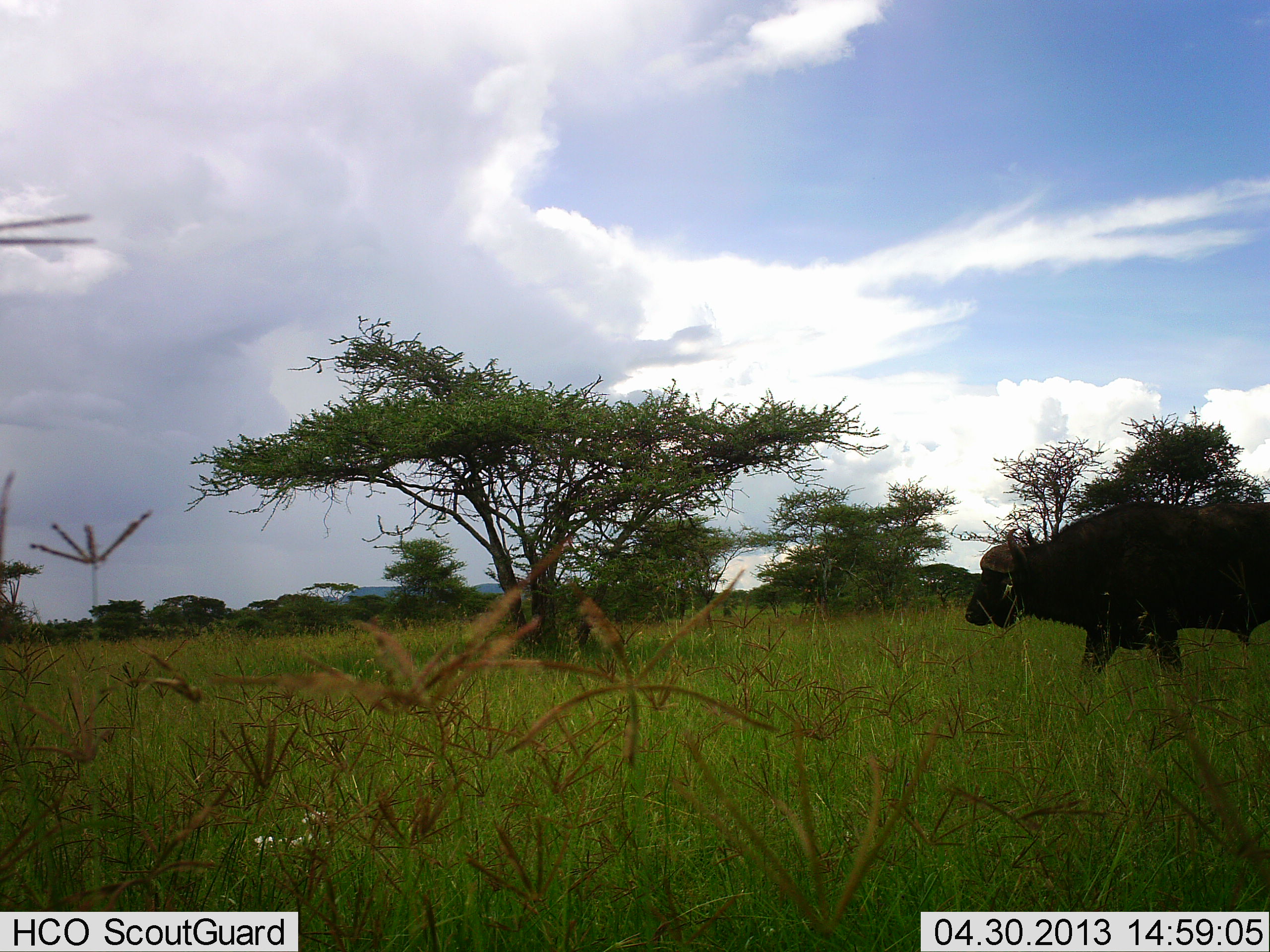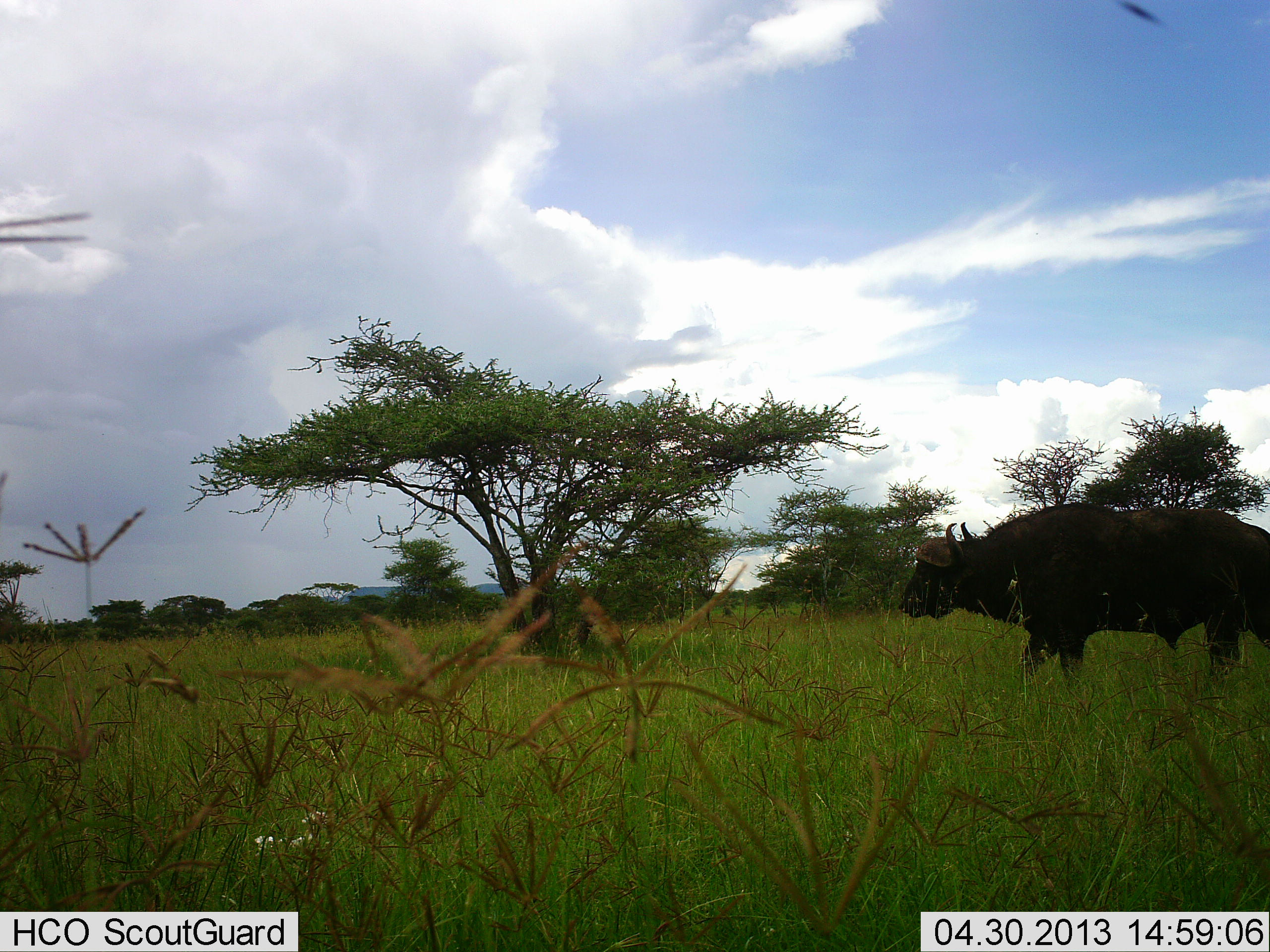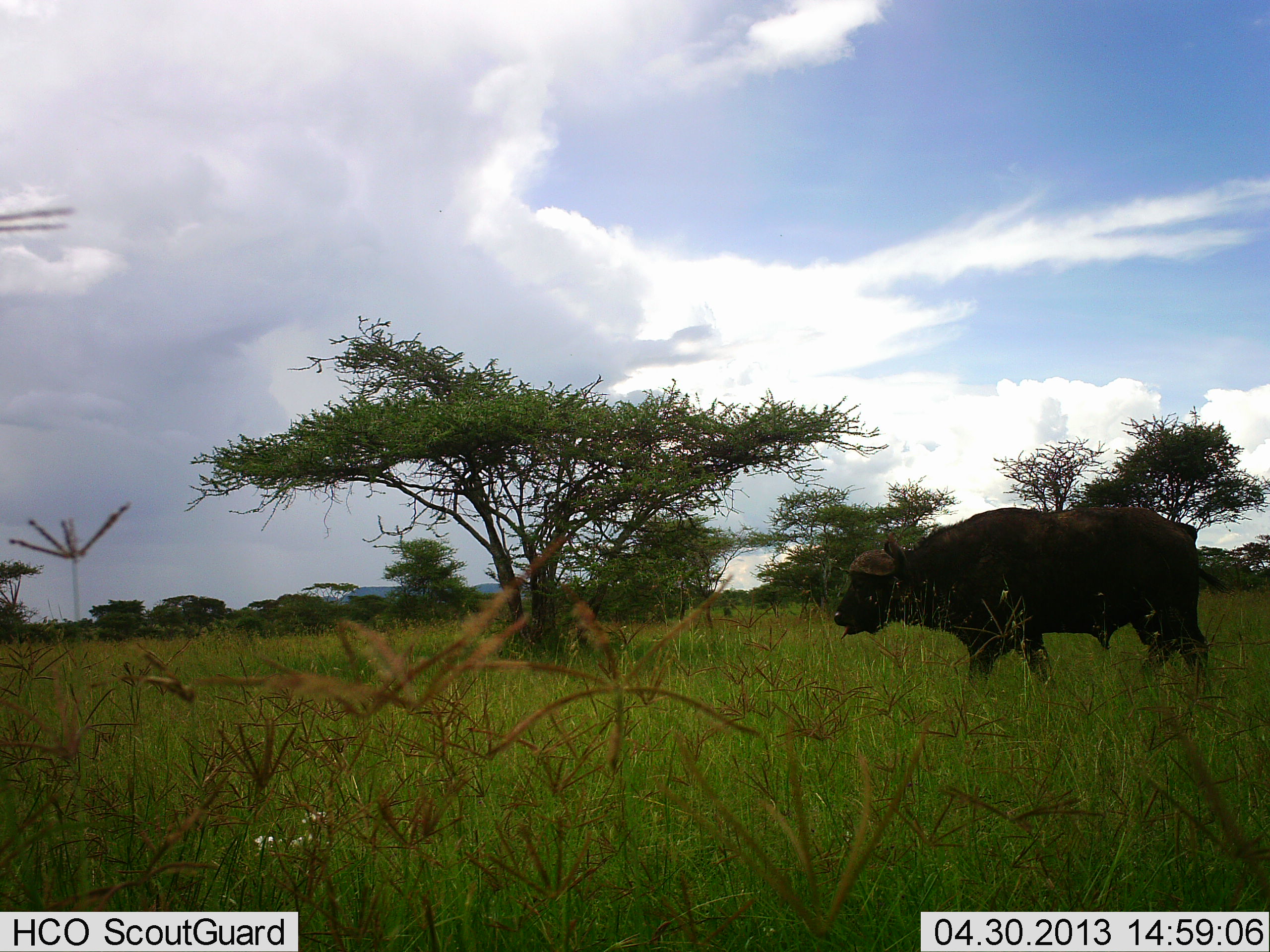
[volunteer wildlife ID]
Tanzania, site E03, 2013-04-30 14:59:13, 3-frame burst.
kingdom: Animalia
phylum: Chordata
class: Mammalia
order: Artiodactyla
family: Bovidae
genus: Syncerus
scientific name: Syncerus caffer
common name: cape buffalo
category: buffalo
Buffalo (cape buffalo) (Syncerus caffer), count 1. Behavior (volunteer vote fractions): standing 0%, resting 0%, moving 100%, interacting 0%. Young present (vote fraction): 0%. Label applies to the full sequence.